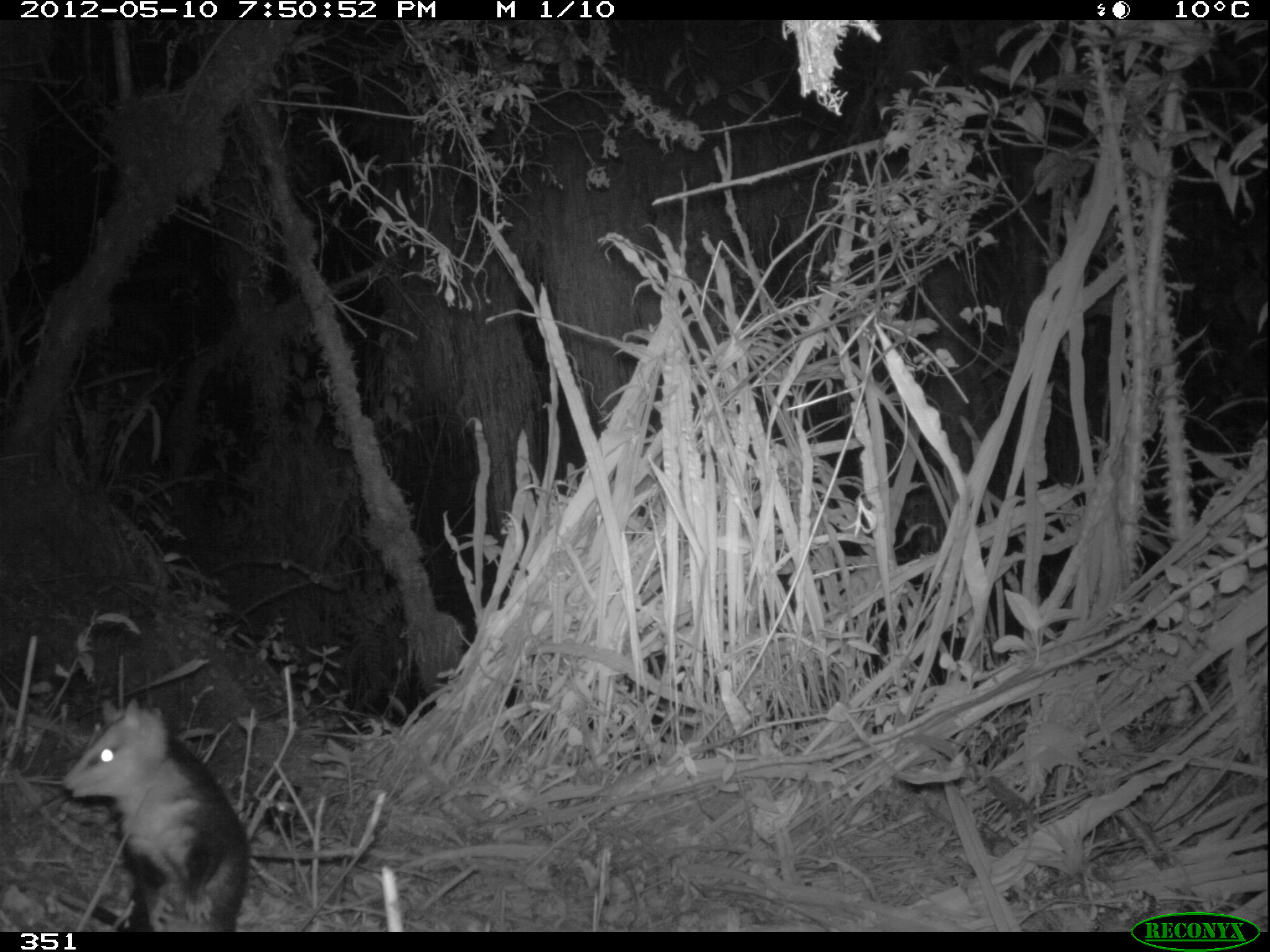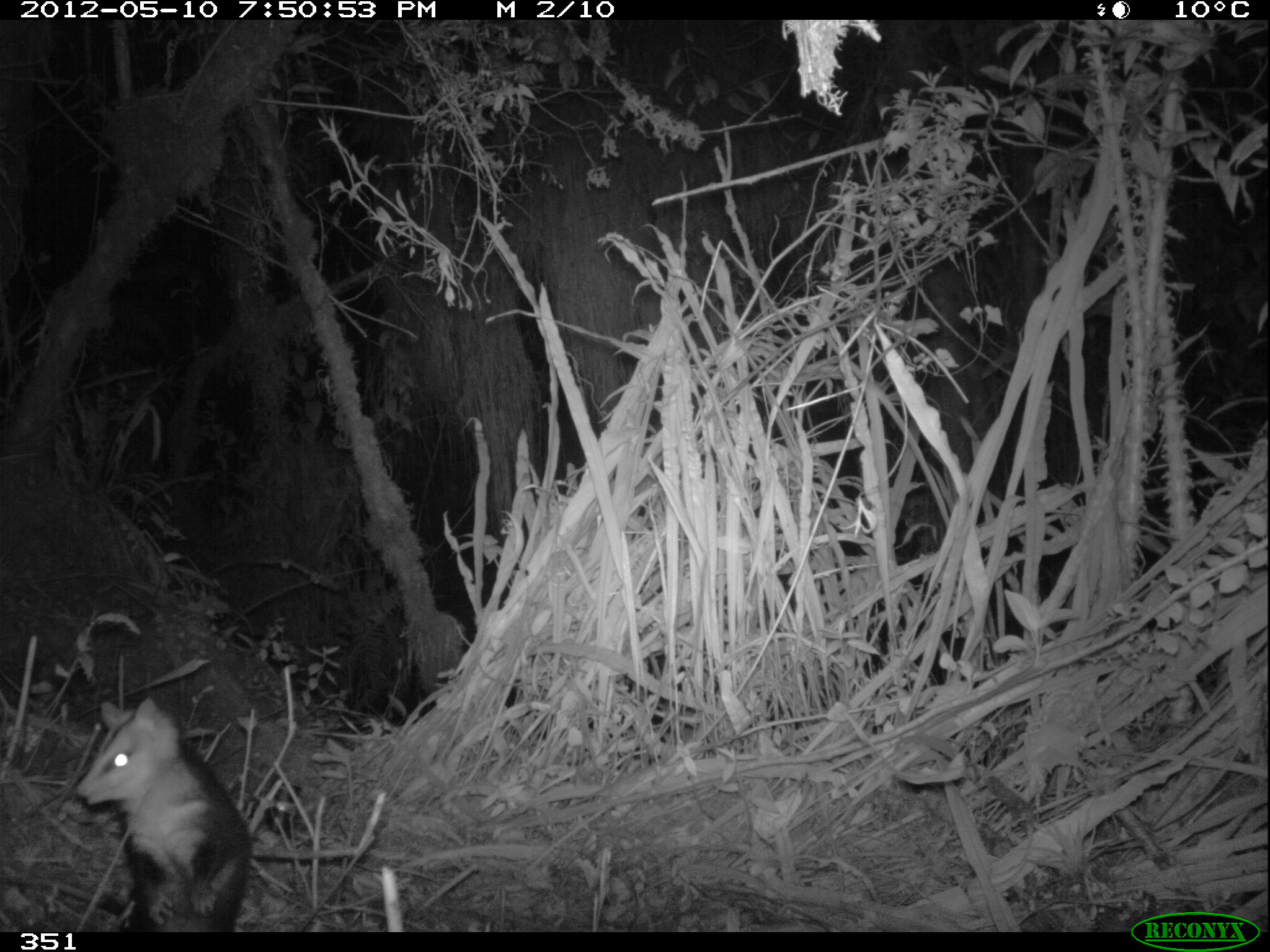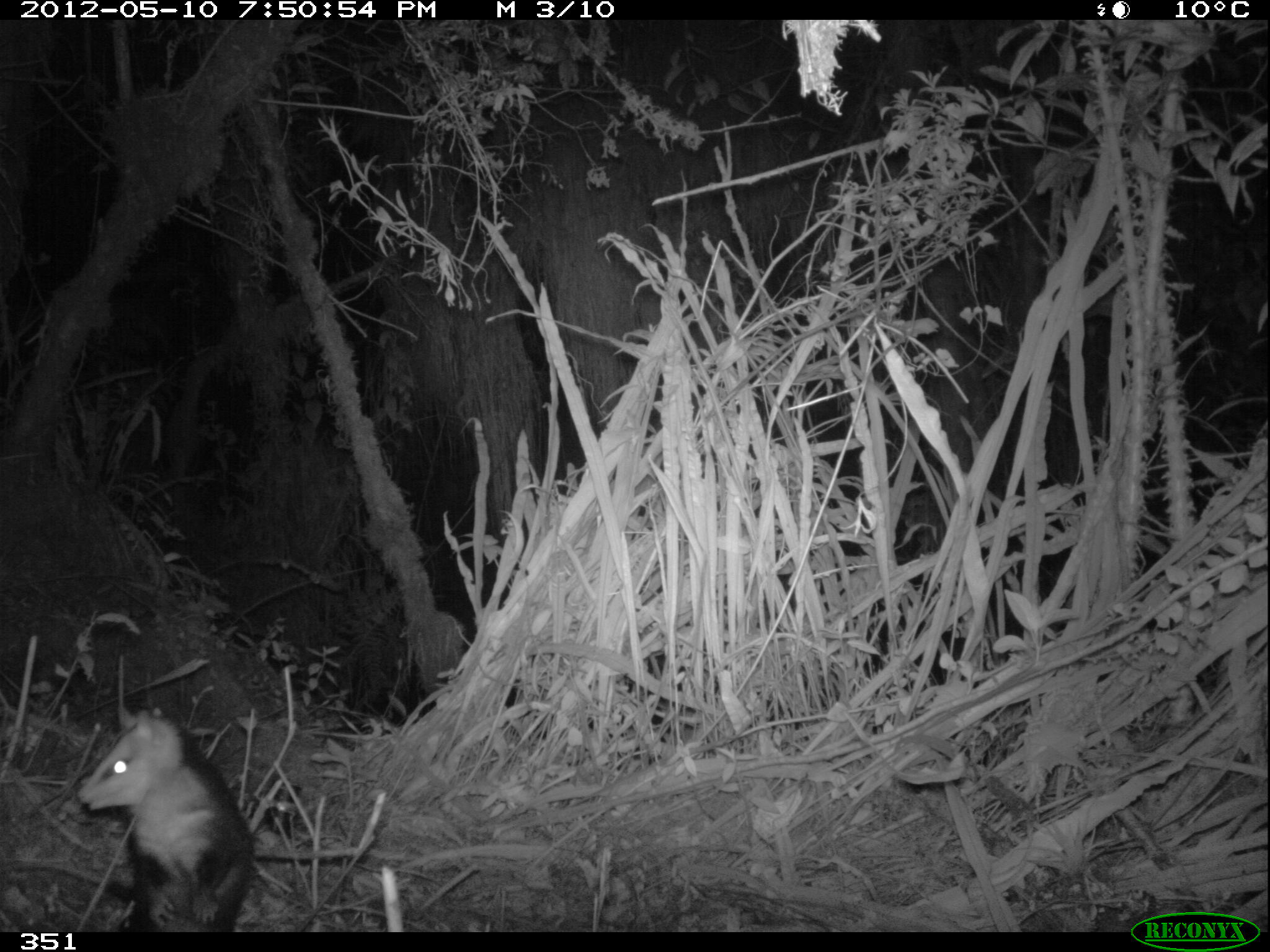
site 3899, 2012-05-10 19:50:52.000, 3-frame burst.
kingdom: Animalia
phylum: Chordata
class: Mammalia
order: Didelphimorphia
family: Didelphidae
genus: Didelphis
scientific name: Didelphis pernigra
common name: andean white-eared opossum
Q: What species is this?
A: Didelphis pernigra (andean white-eared opossum).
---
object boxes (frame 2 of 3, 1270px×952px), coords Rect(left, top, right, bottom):
didelphis pernigra: Rect(0, 695, 252, 932)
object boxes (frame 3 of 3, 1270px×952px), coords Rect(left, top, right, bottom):
didelphis pernigra: Rect(0, 701, 260, 932)